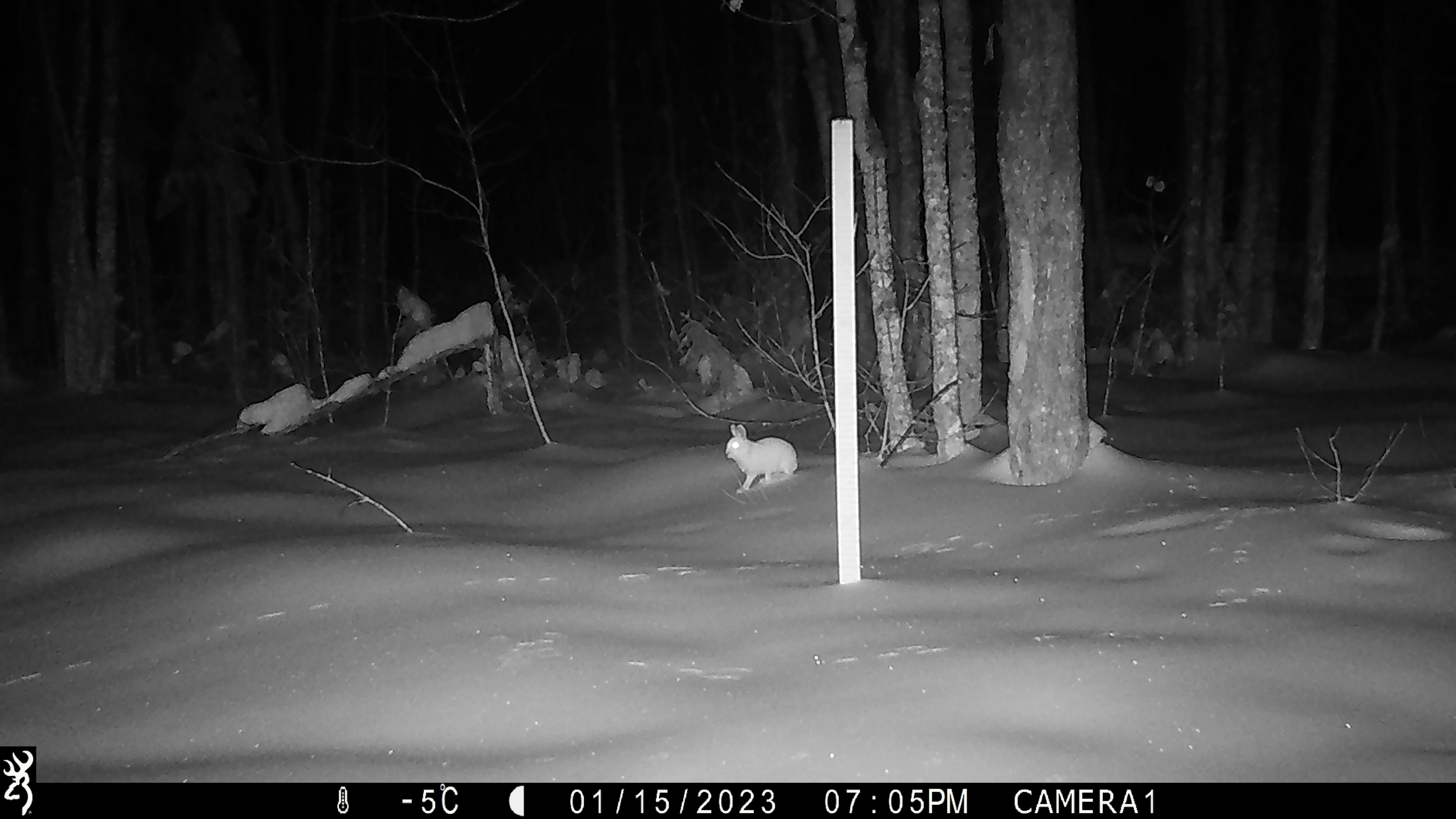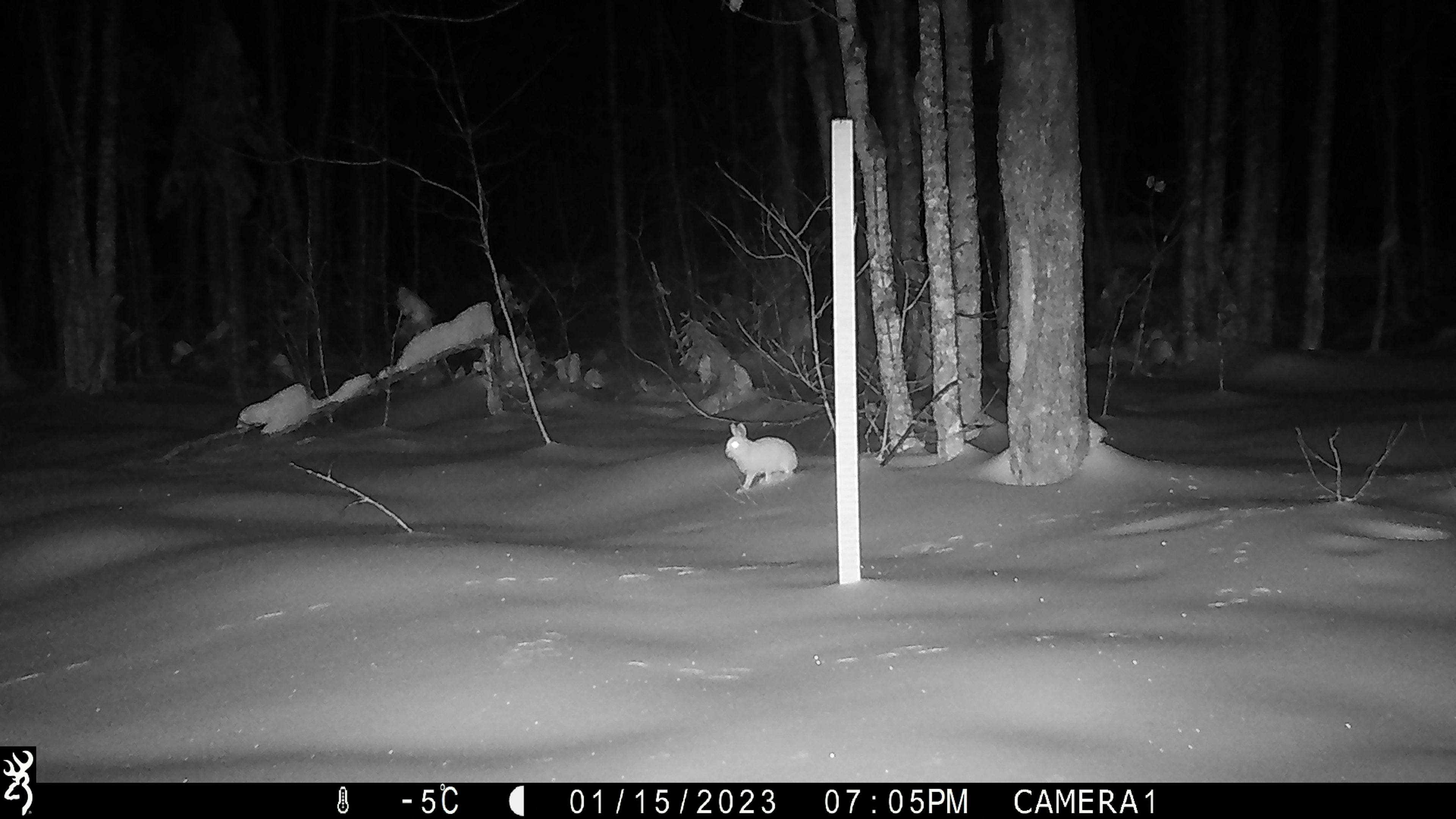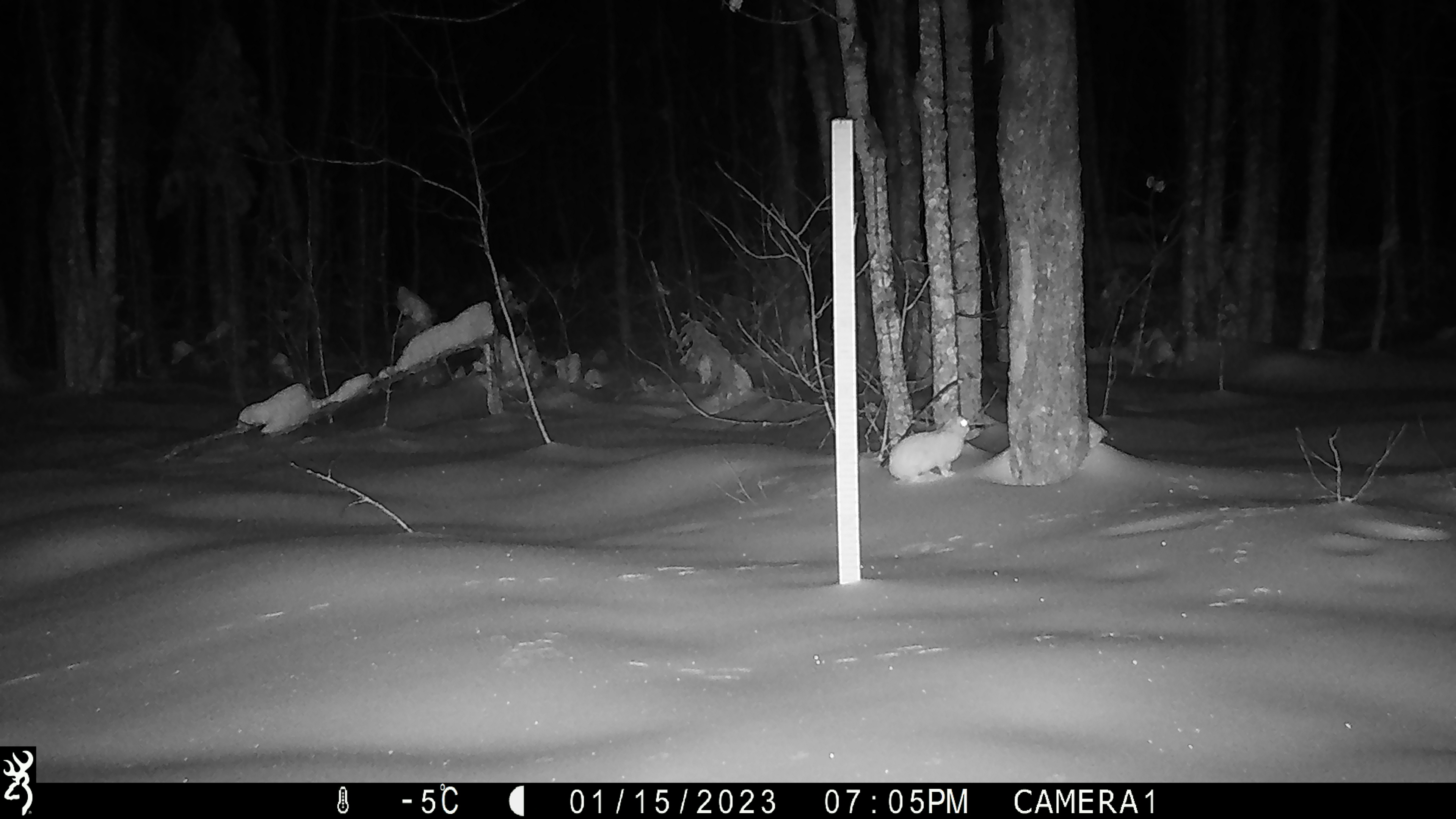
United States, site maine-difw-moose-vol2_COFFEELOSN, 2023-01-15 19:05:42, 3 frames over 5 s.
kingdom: Animalia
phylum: Chordata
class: Mammalia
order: Lagomorpha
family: Leporidae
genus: Lepus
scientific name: Lepus americanus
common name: snowshoe hare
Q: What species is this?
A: Snowshoe hare (Lepus americanus).